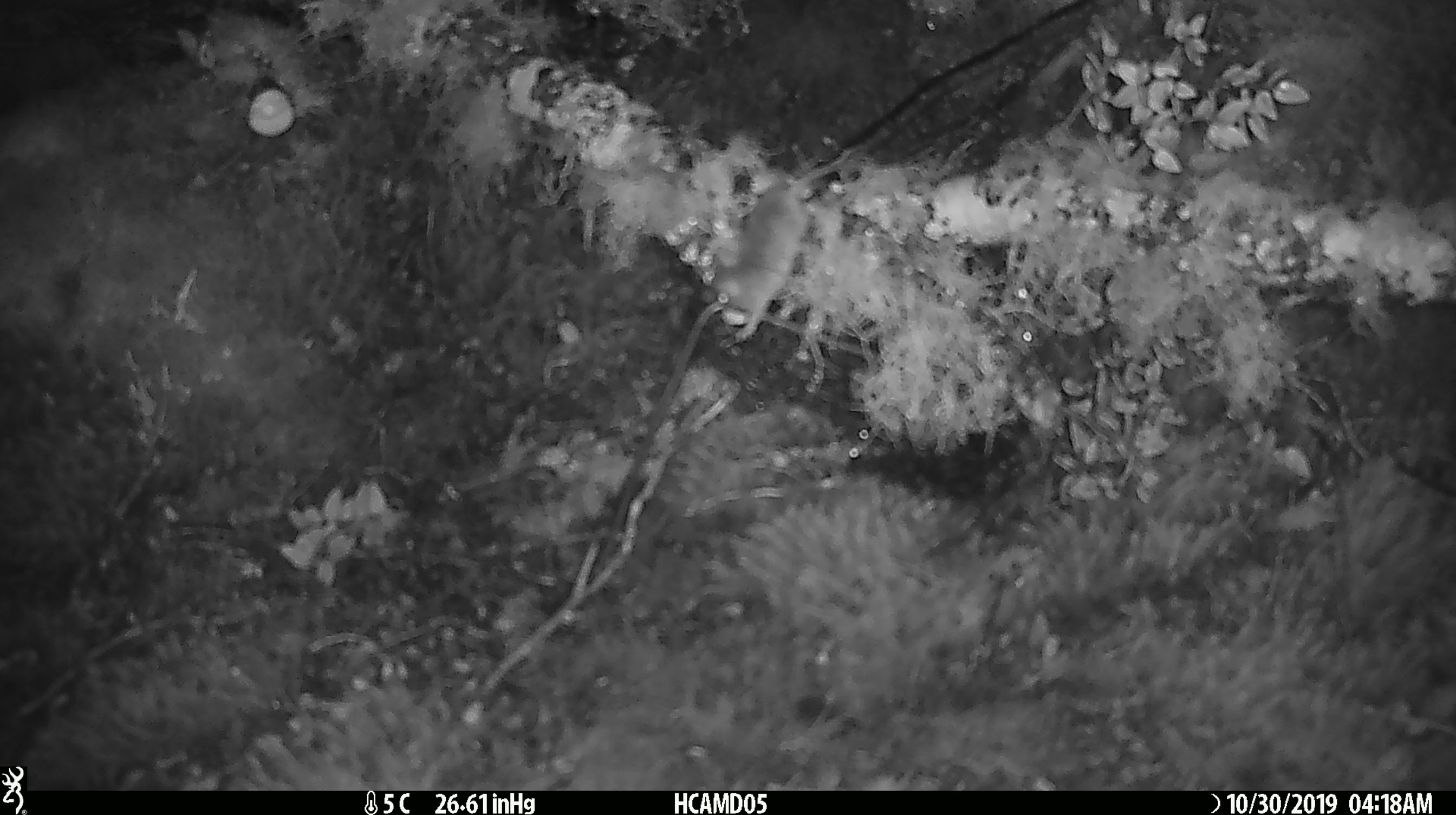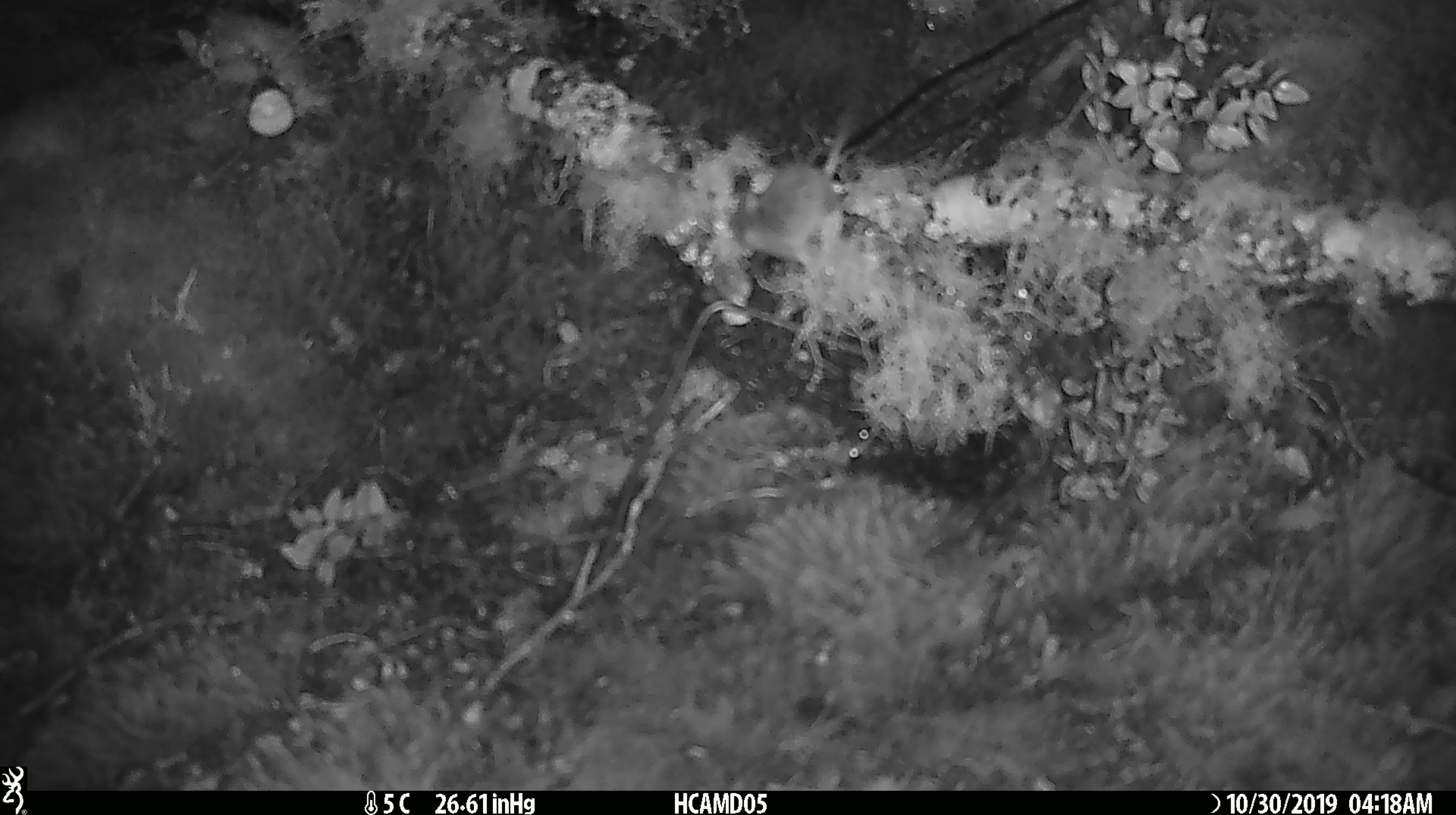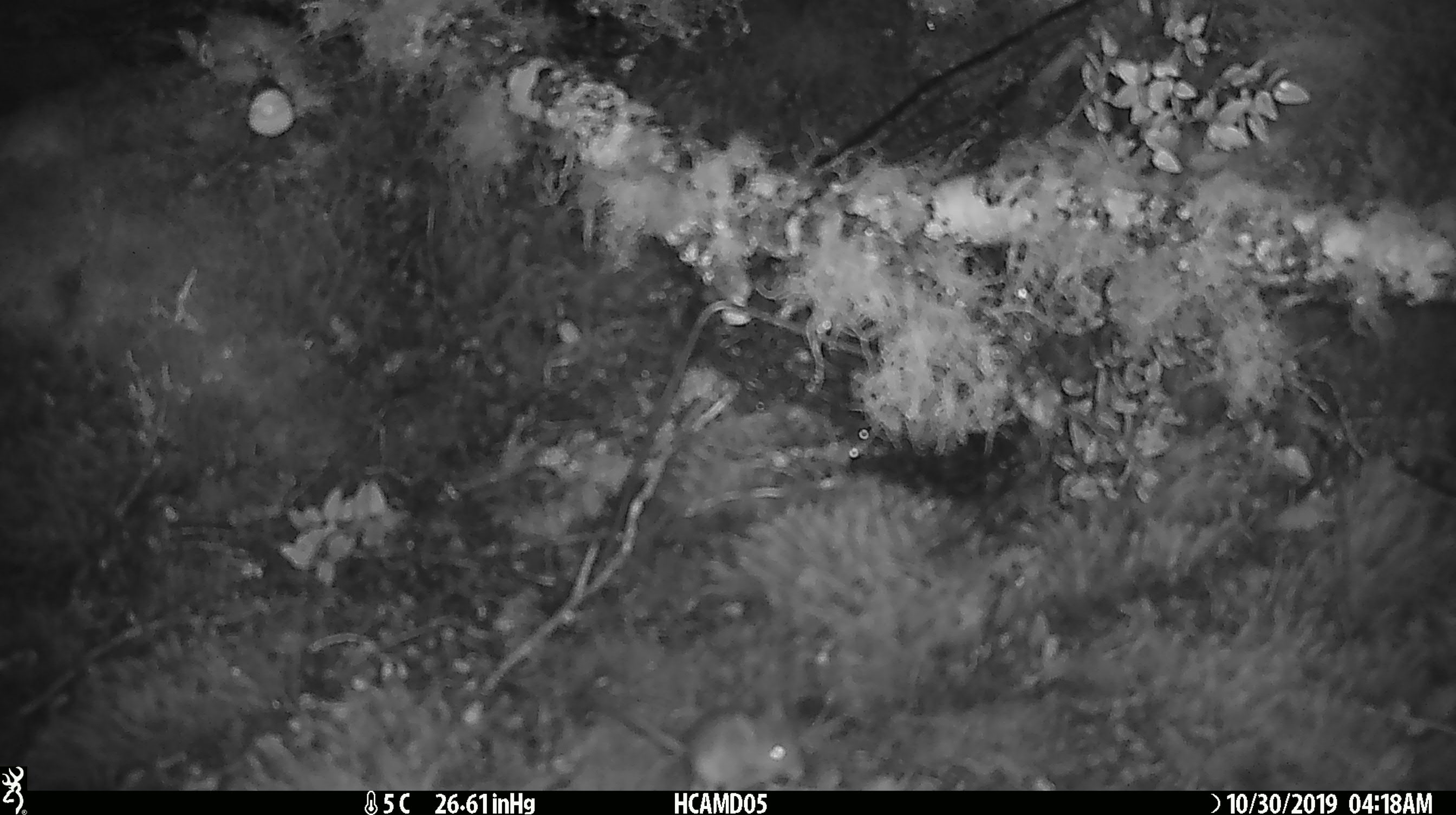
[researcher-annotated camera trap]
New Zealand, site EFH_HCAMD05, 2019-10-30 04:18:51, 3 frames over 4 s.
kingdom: Animalia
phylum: Chordata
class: Mammalia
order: Rodentia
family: Muridae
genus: Mus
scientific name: Mus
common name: mouse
Mouse (Mus).